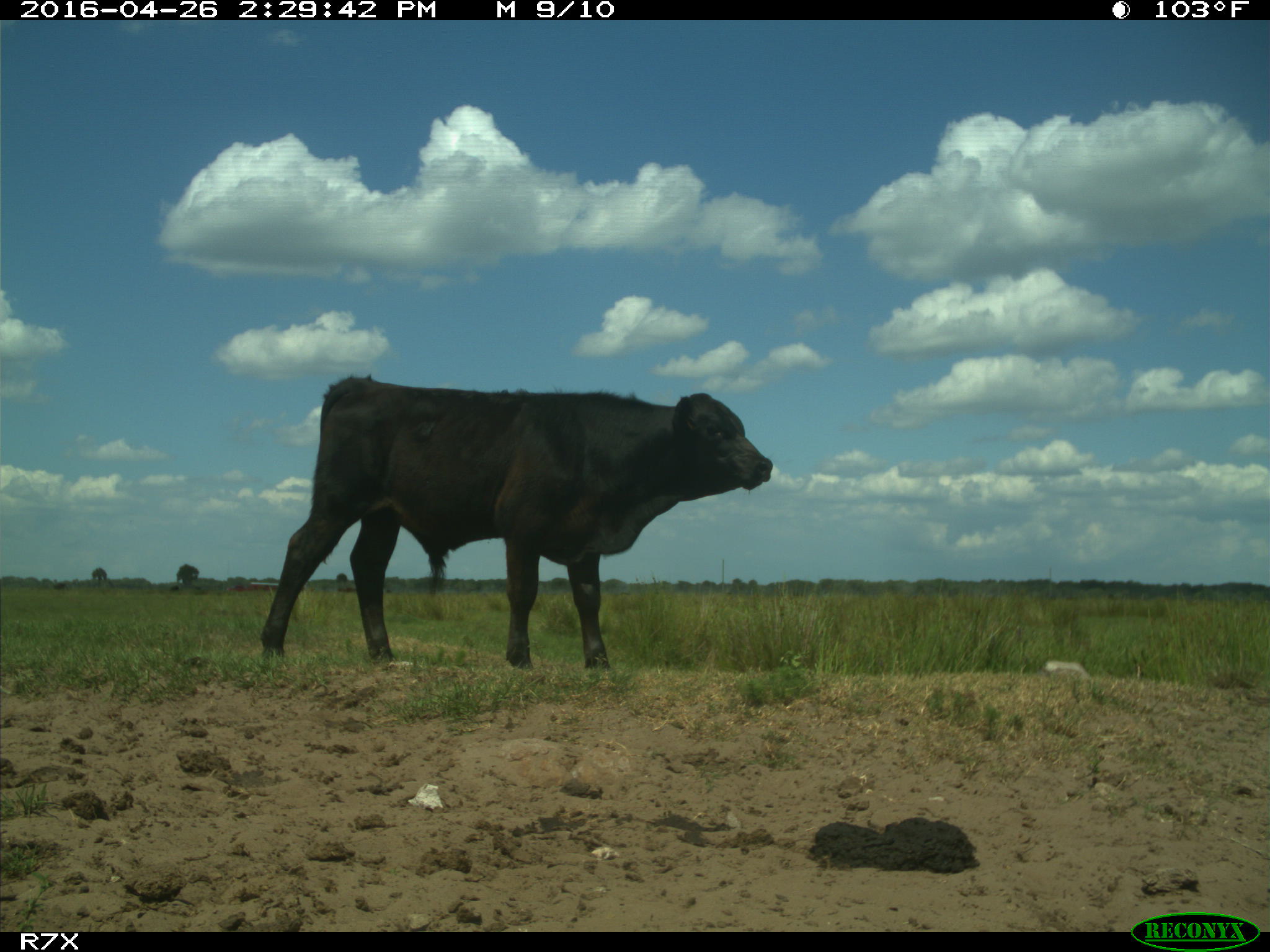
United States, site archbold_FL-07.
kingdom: Animalia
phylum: Chordata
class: Mammalia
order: Artiodactyla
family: Bovidae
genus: Bos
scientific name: Bos taurus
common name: domestic cow